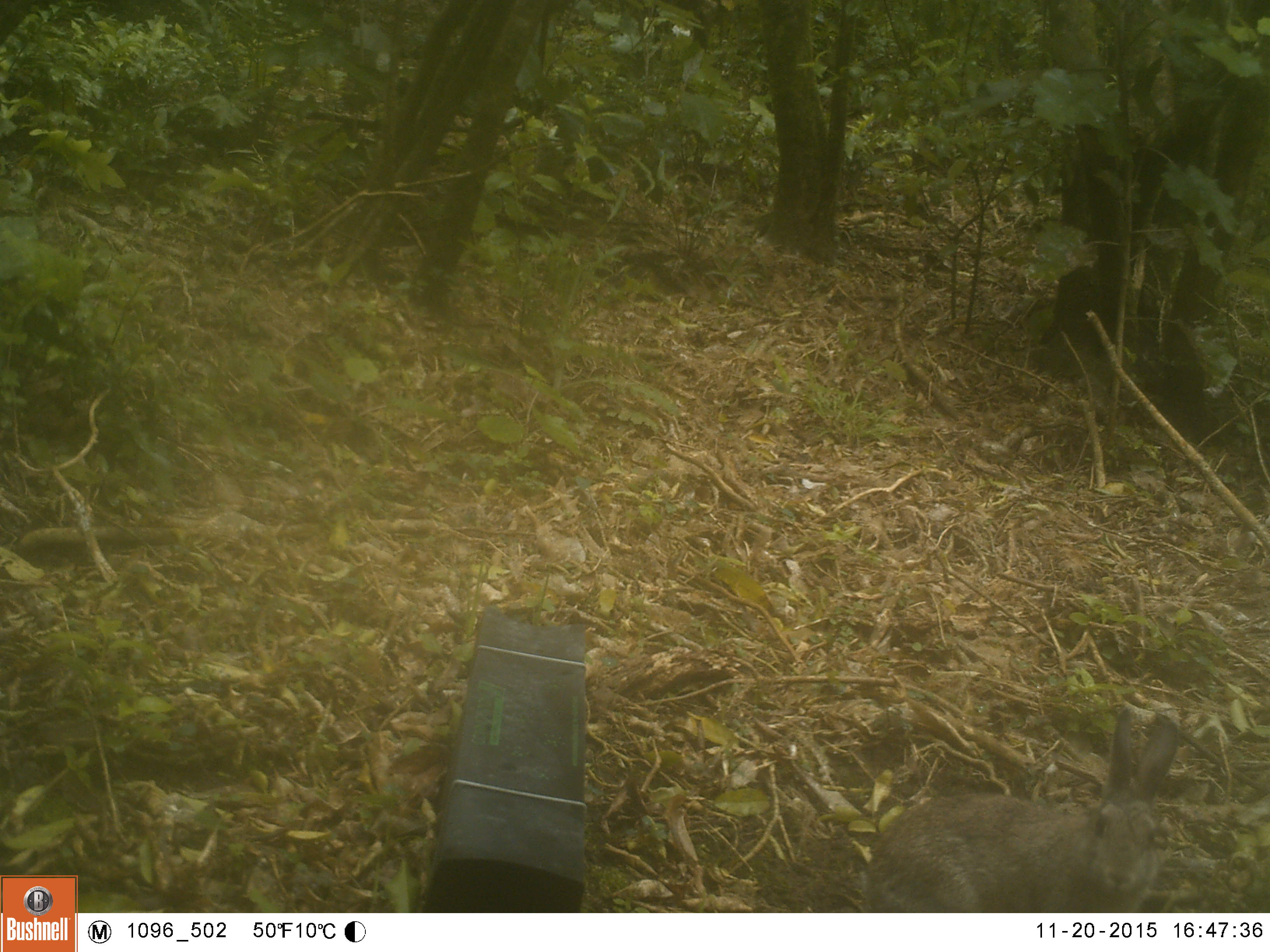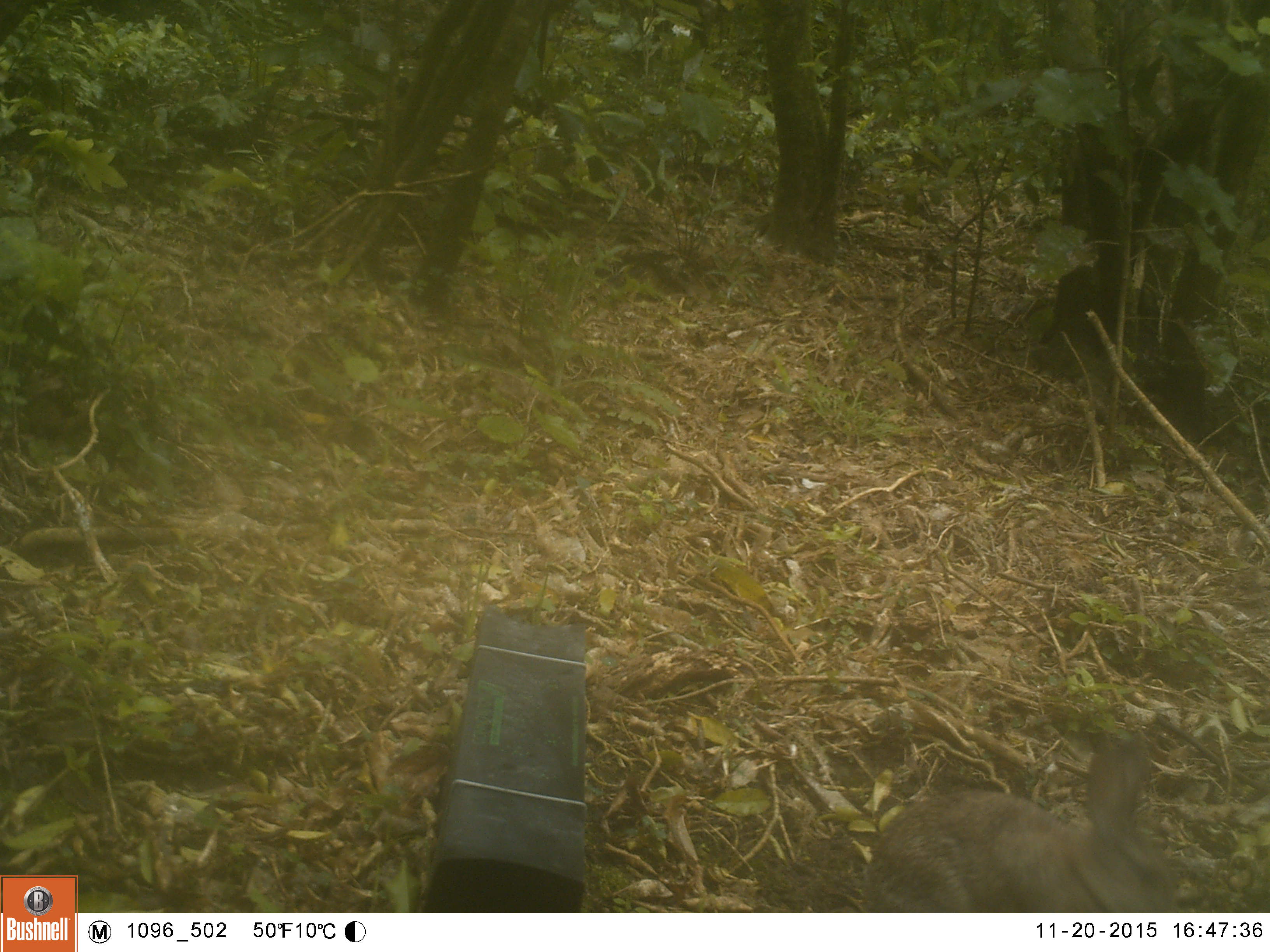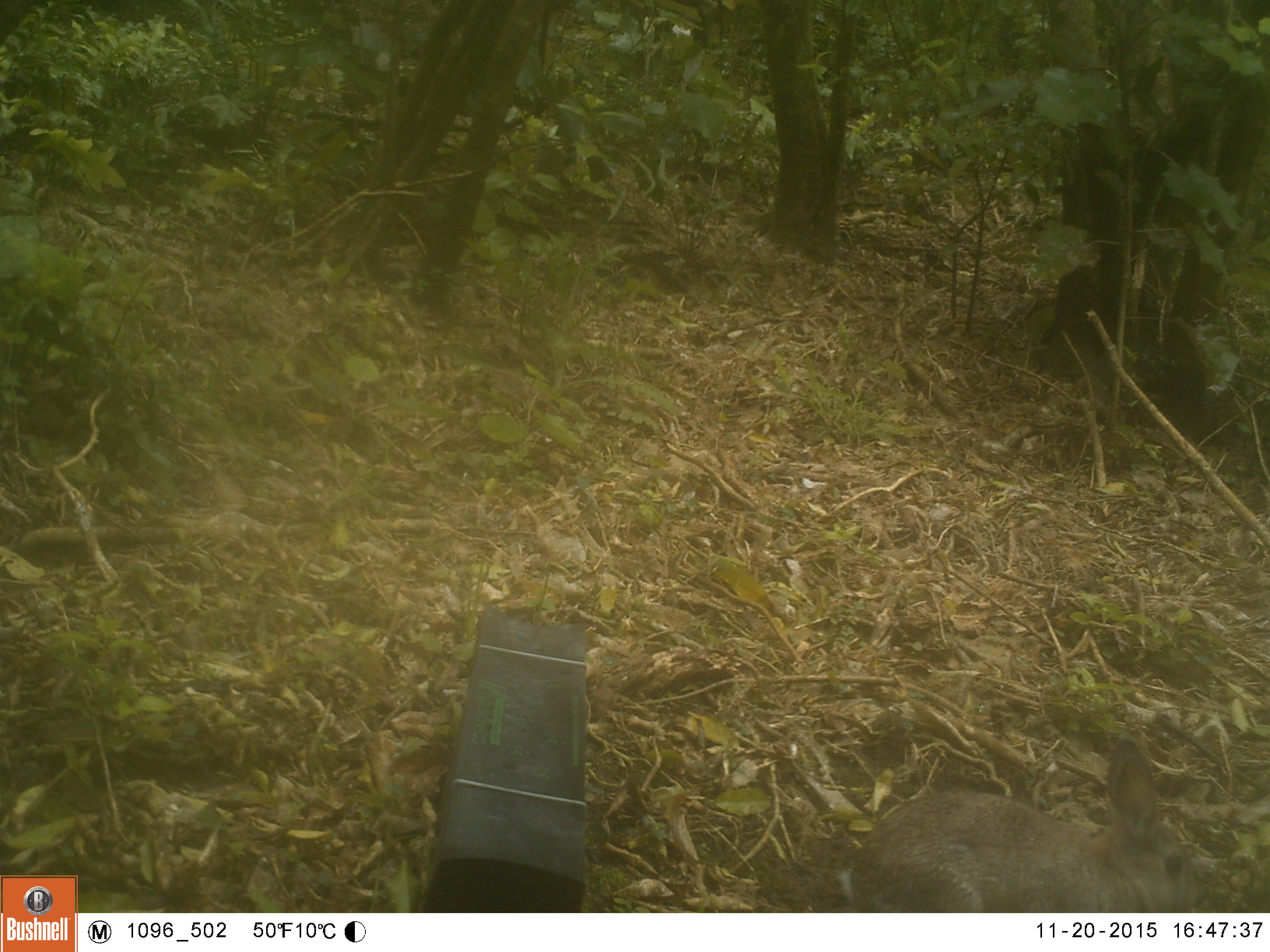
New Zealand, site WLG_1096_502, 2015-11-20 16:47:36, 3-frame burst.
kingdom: Animalia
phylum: Chordata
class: Mammalia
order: Lagomorpha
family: Leporidae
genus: Oryctolagus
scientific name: Oryctolagus cuniculus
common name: european rabbit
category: rabbit